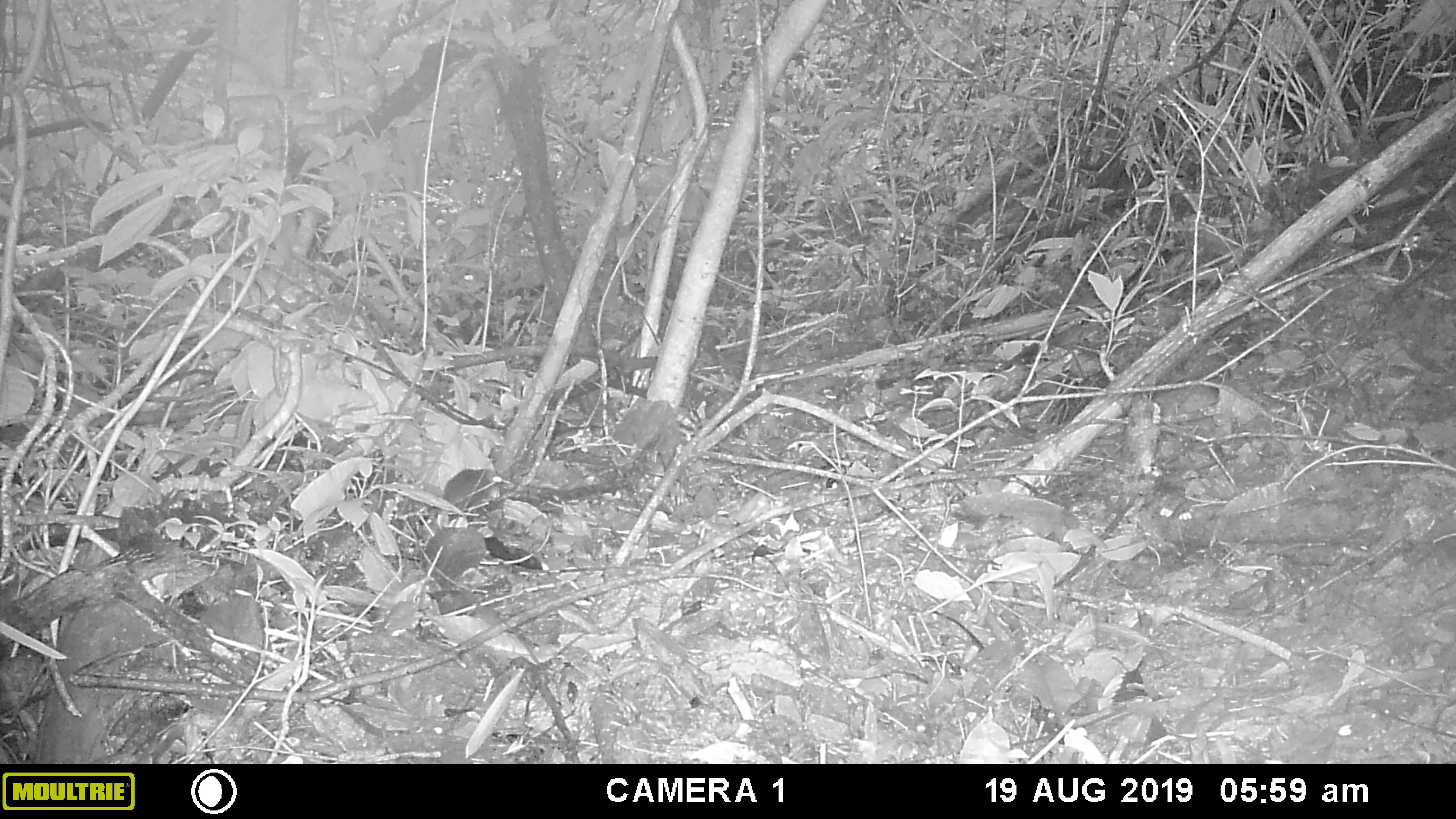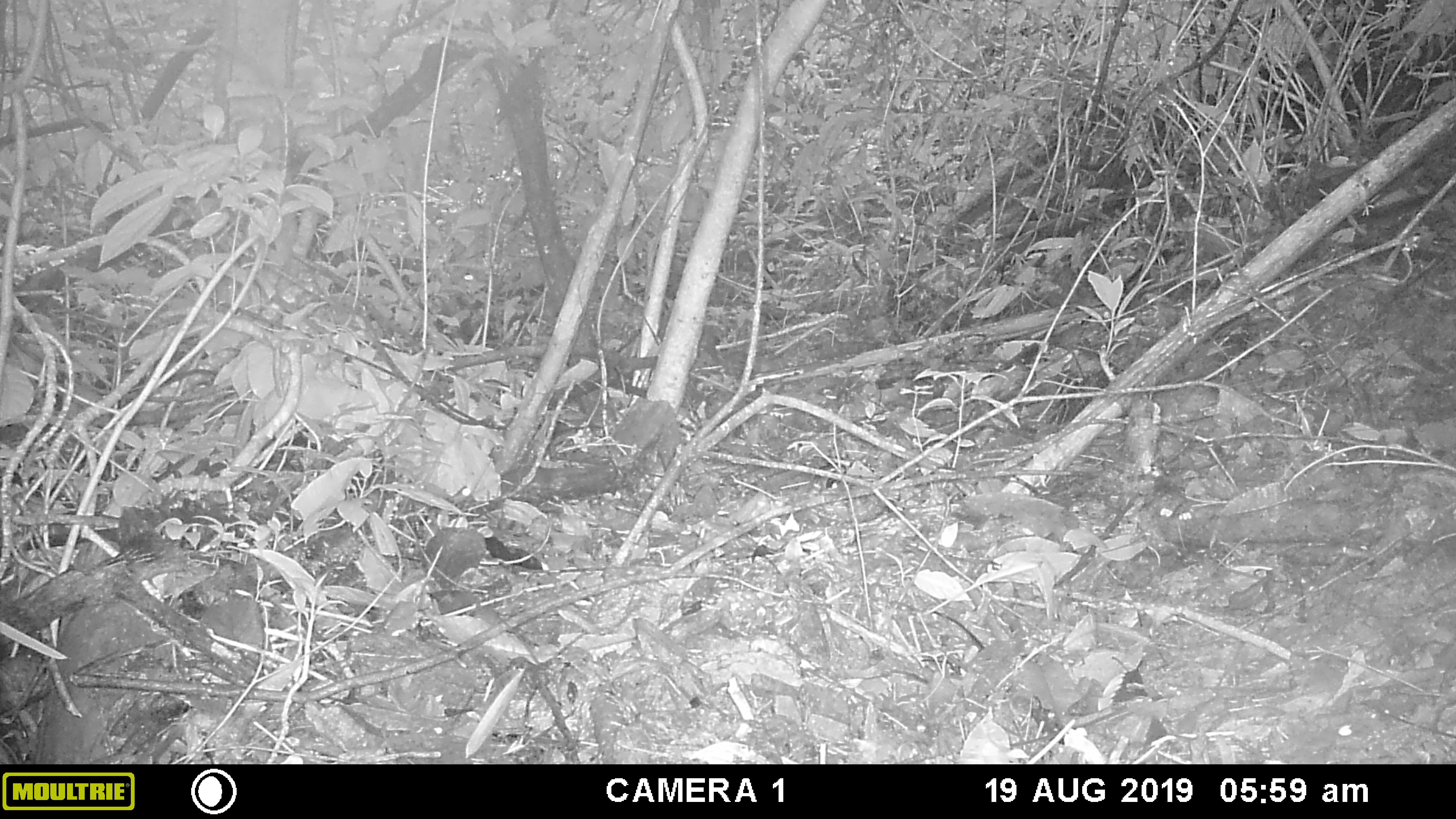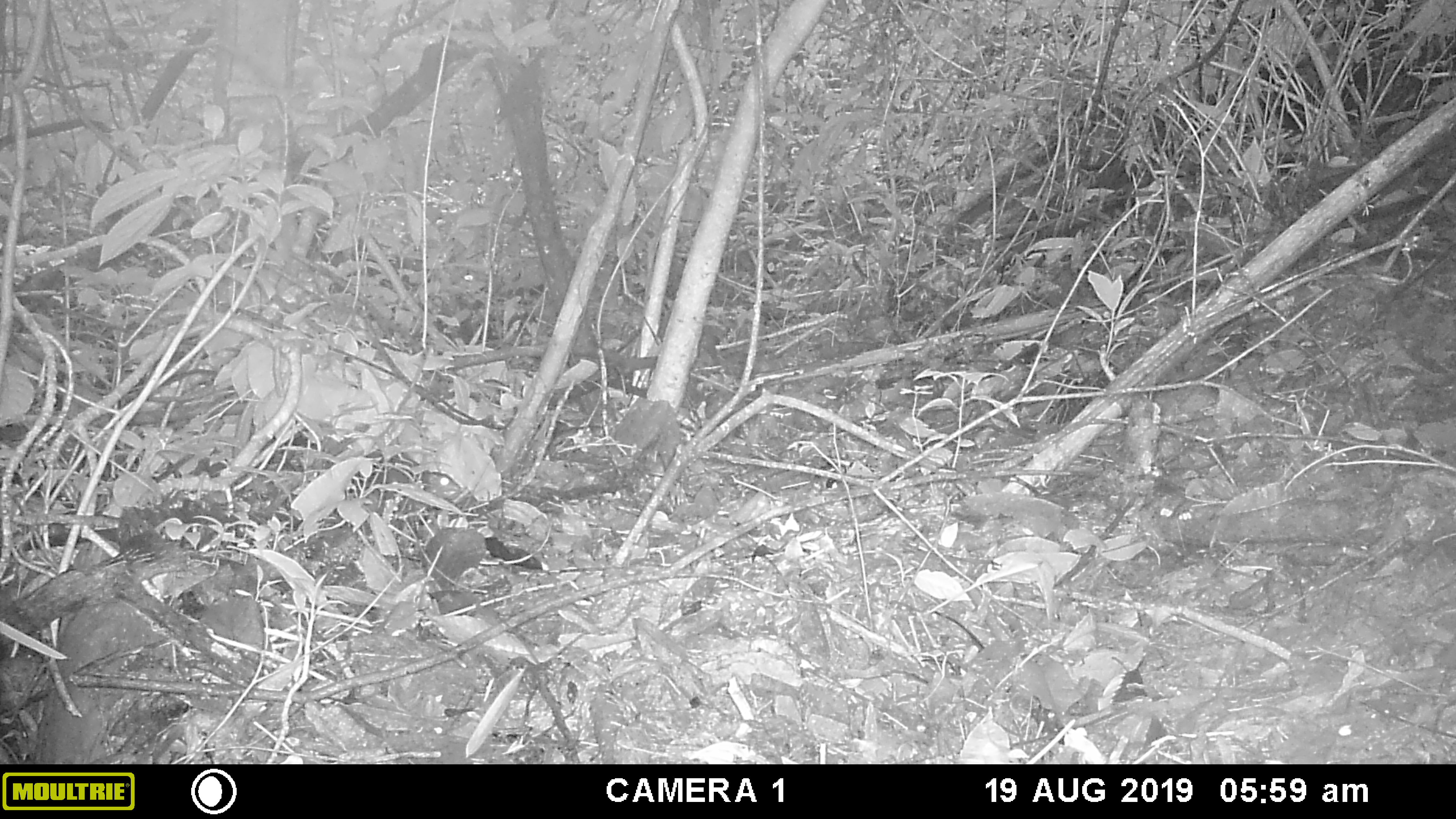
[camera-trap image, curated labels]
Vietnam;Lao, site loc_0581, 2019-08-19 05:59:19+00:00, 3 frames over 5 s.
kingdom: Animalia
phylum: Chordata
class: Mammalia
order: Rodentia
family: Sciuridae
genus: Sciurus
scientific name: Sciurus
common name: squirrel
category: unidentified squirrel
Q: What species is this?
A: Unidentified squirrel (squirrel) (Sciurus).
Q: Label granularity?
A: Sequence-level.